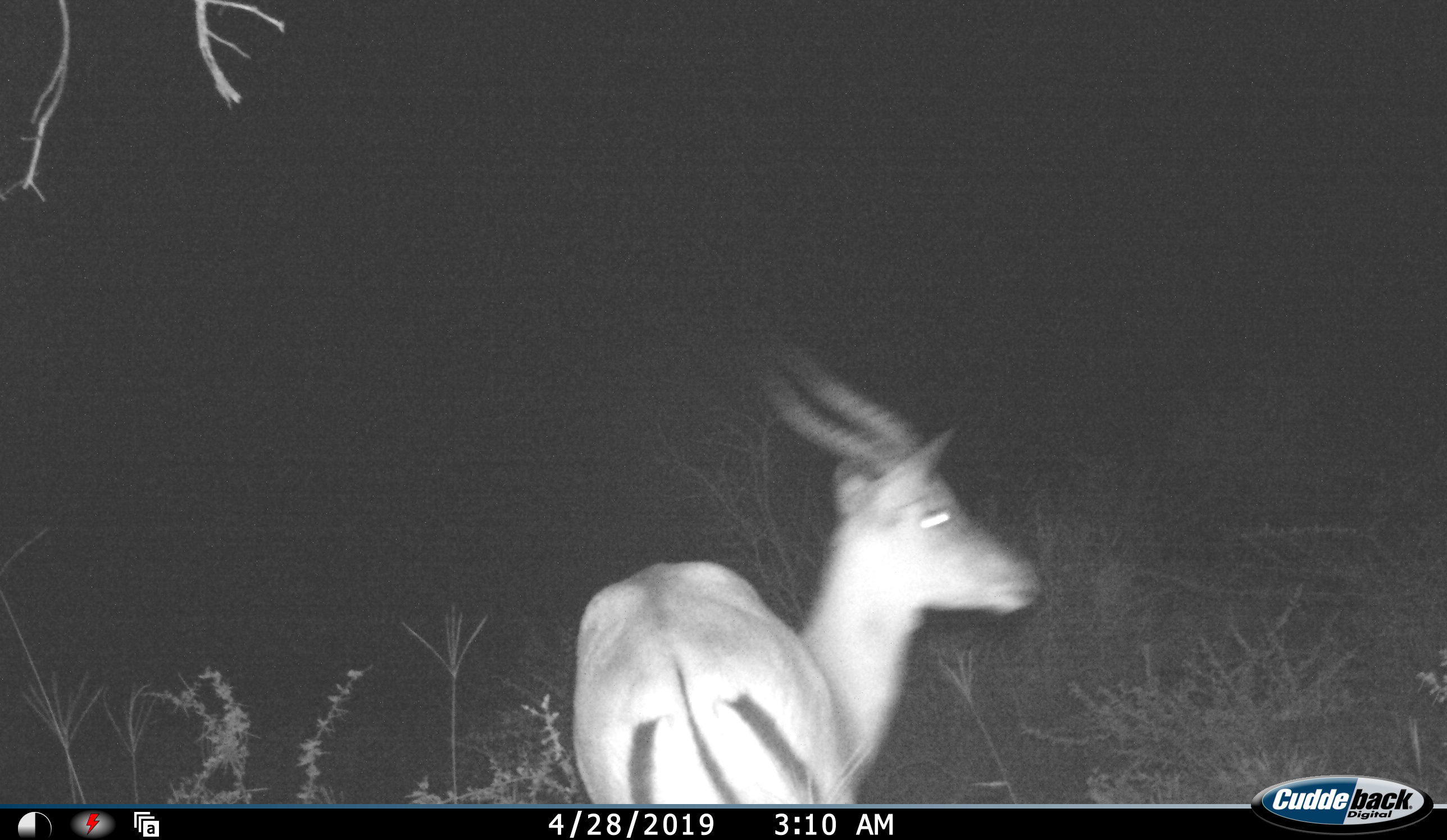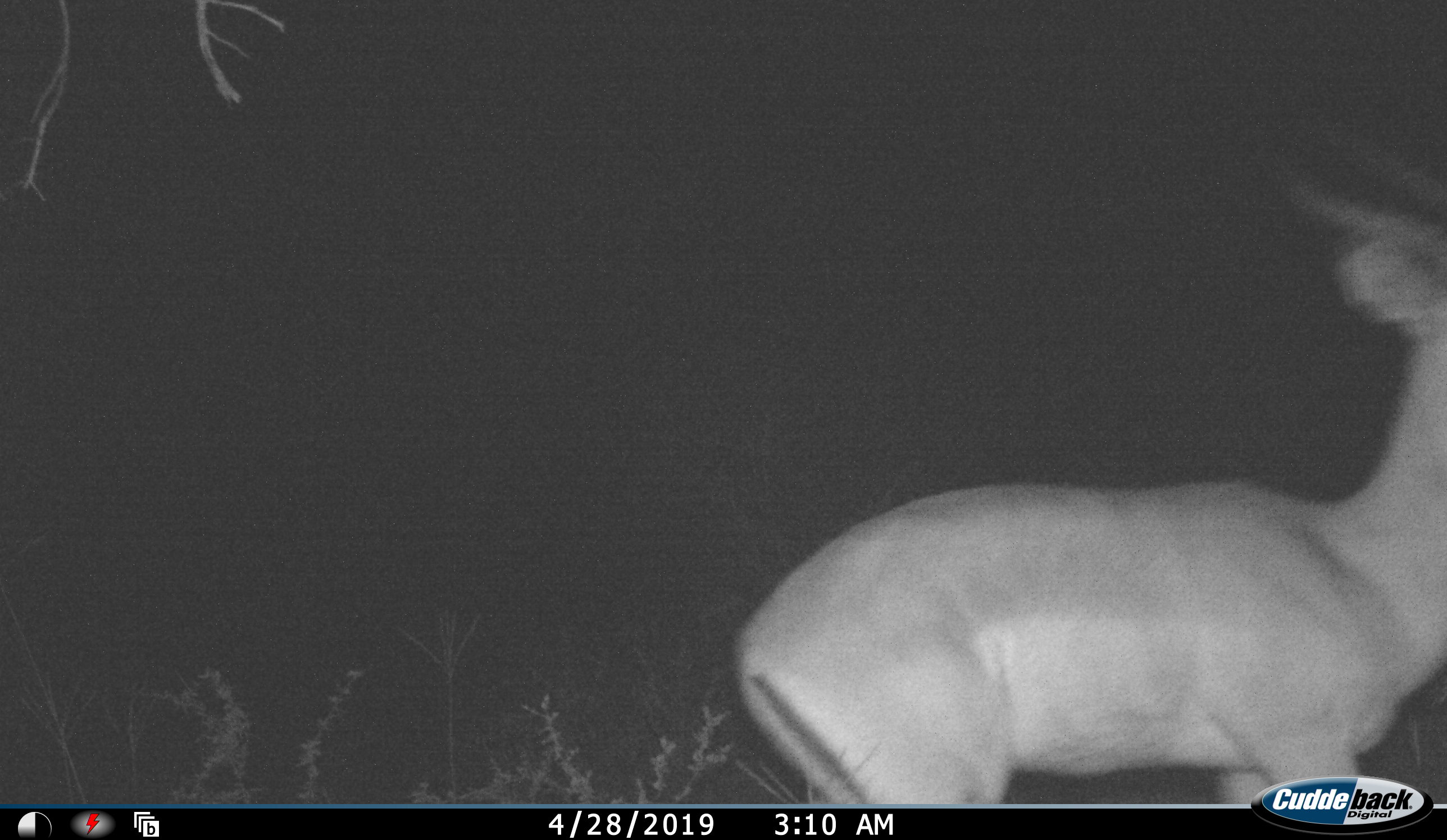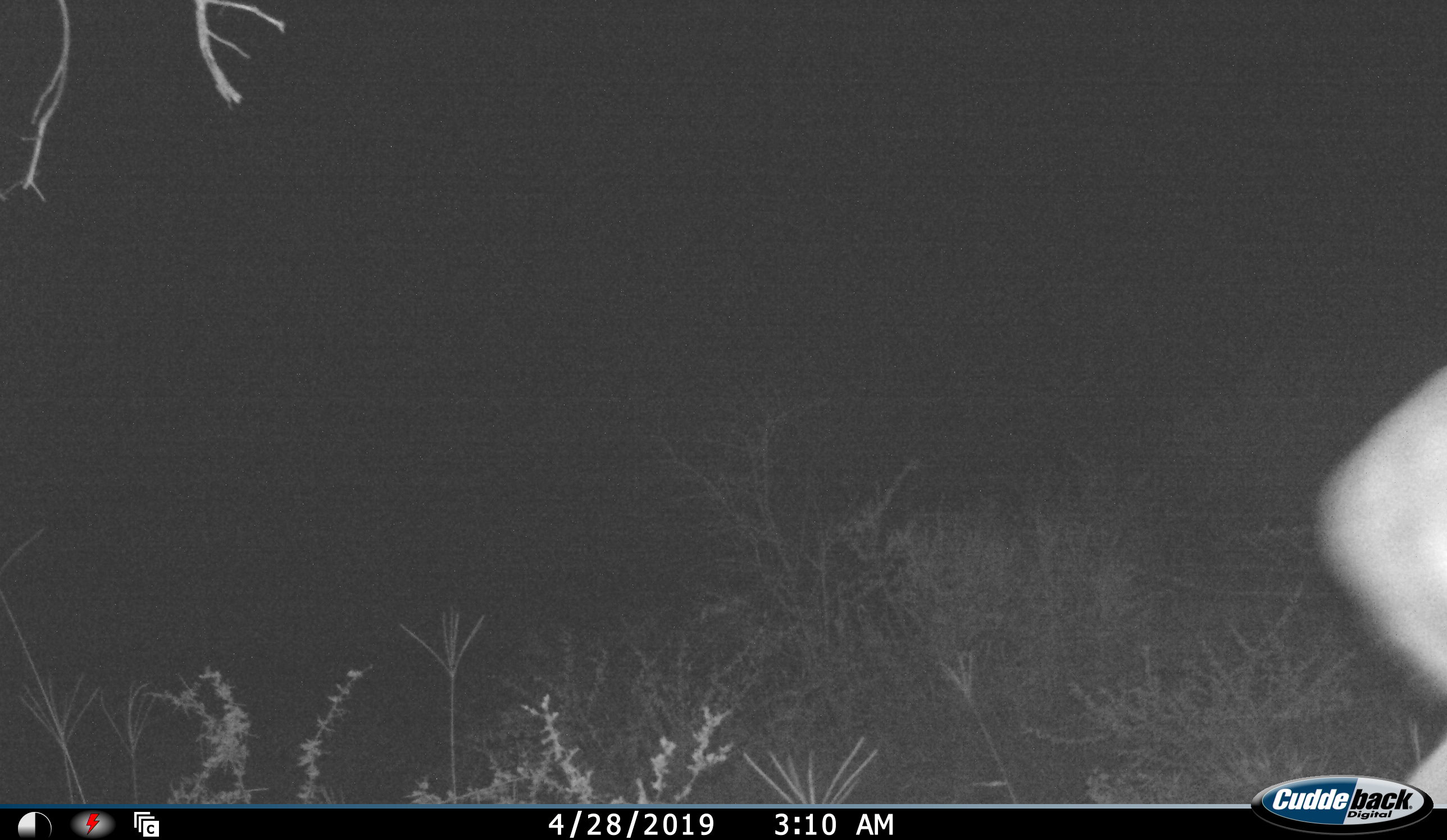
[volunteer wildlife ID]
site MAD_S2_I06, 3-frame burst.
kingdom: Animalia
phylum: Chordata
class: Mammalia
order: Artiodactyla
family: Bovidae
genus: Aepyceros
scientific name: Aepyceros melampus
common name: impala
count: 1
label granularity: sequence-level